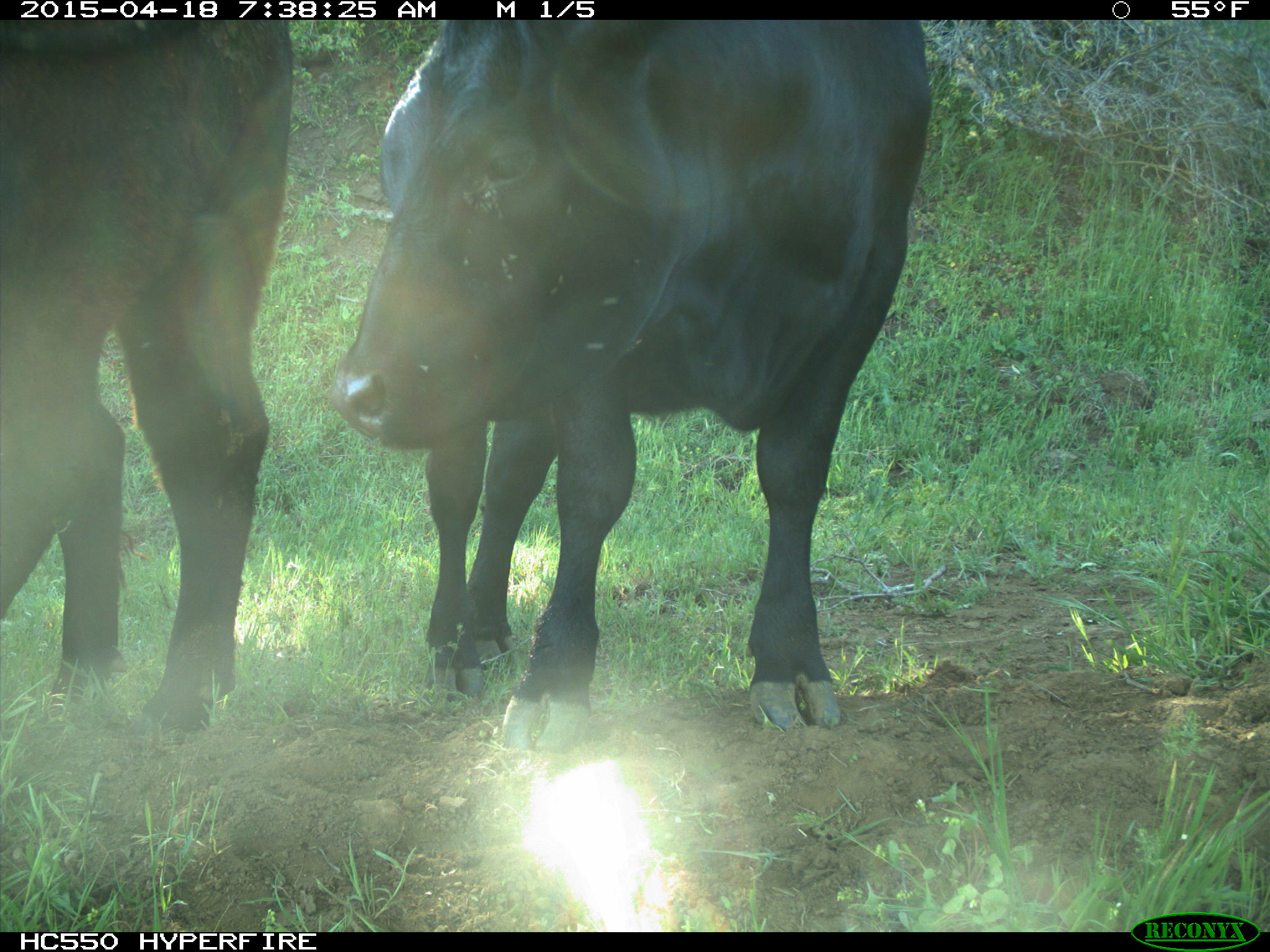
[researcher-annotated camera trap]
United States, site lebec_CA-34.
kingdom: Animalia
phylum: Chordata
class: Mammalia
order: Artiodactyla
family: Bovidae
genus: Bos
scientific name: Bos taurus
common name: domestic cow